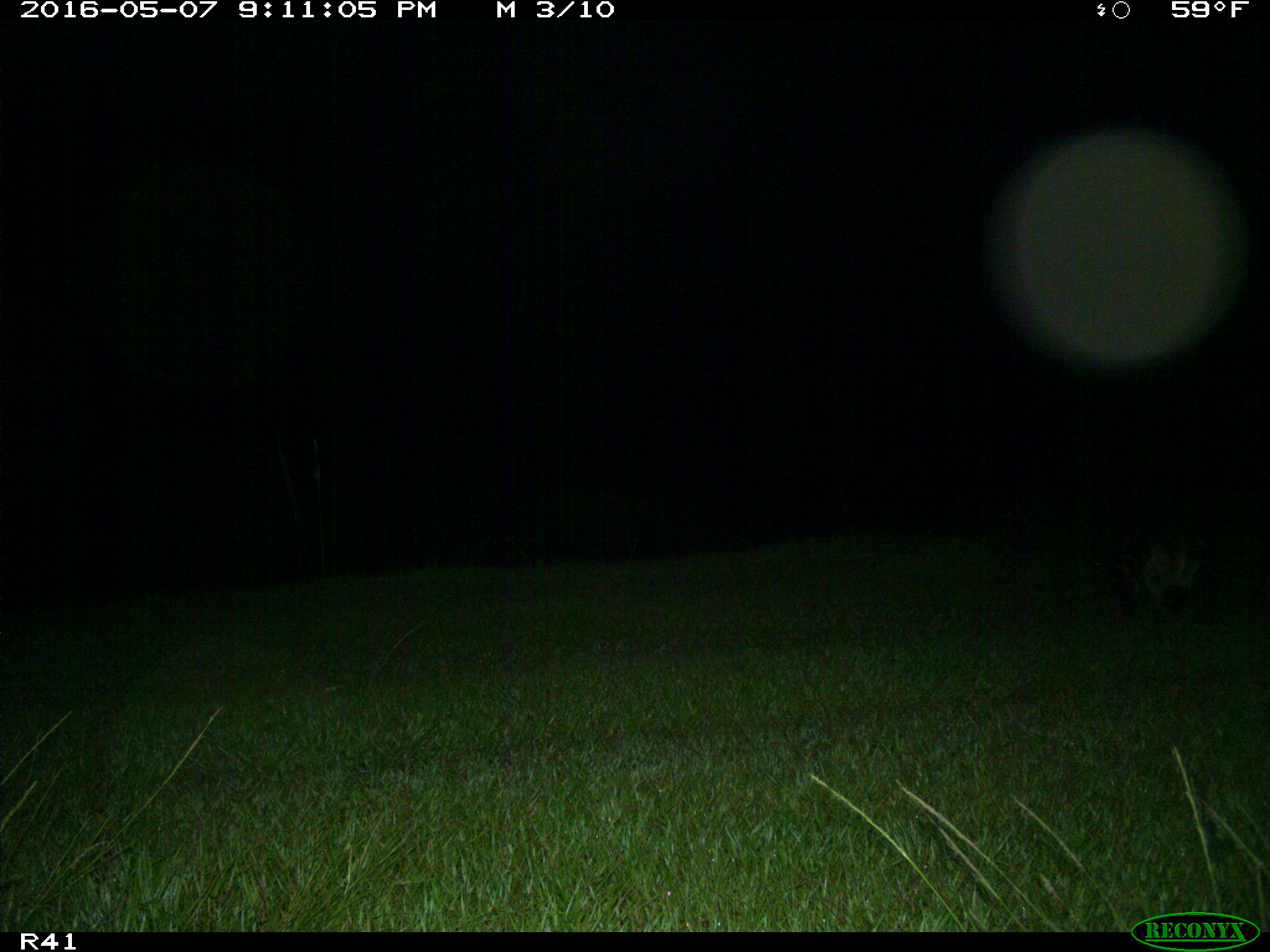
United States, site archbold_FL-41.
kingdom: Animalia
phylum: Chordata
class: Mammalia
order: Carnivora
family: Procyonidae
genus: Procyon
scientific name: Procyon lotor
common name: common raccoon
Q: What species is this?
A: Procyon lotor (common raccoon).